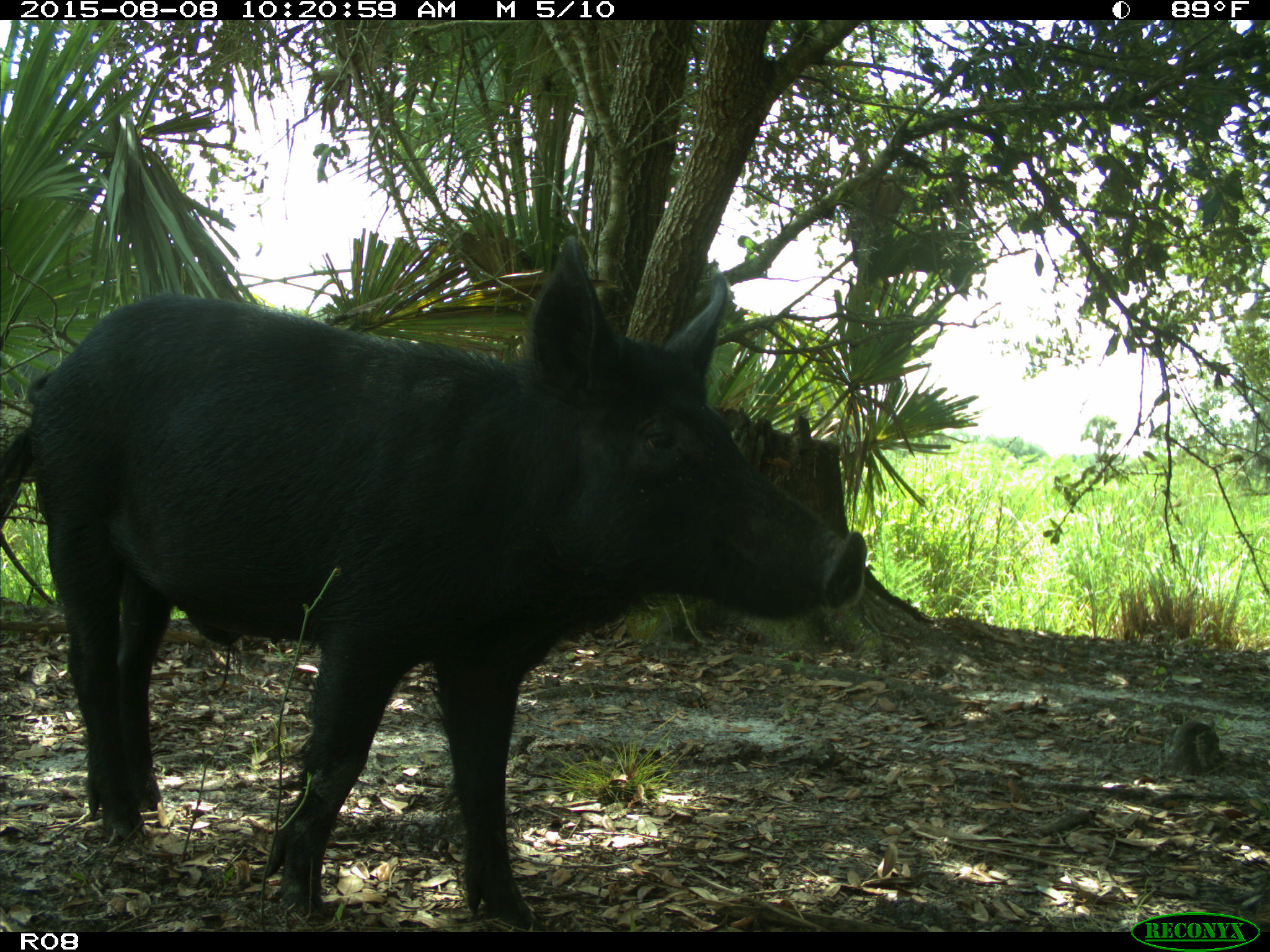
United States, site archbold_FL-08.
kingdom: Animalia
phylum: Chordata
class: Mammalia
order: Artiodactyla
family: Suidae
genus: Sus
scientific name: Sus scrofa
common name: wild boar